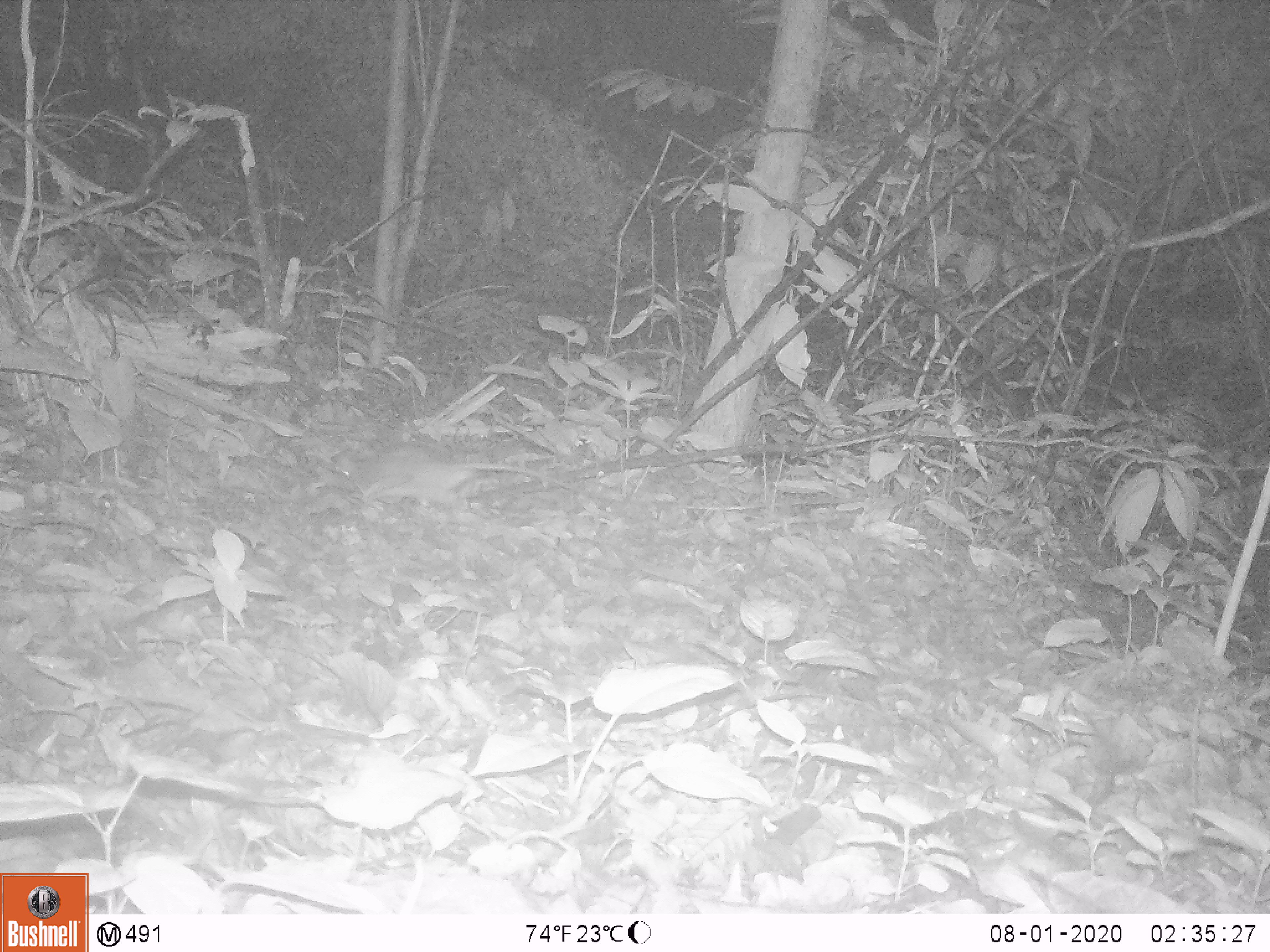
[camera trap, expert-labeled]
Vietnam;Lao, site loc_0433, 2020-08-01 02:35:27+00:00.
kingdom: Animalia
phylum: Chordata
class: Mammalia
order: Rodentia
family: Muridae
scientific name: Muridae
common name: old-world mice and rats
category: unidentified murid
Unidentified murid (old-world mice and rats) (Muridae). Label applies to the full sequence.